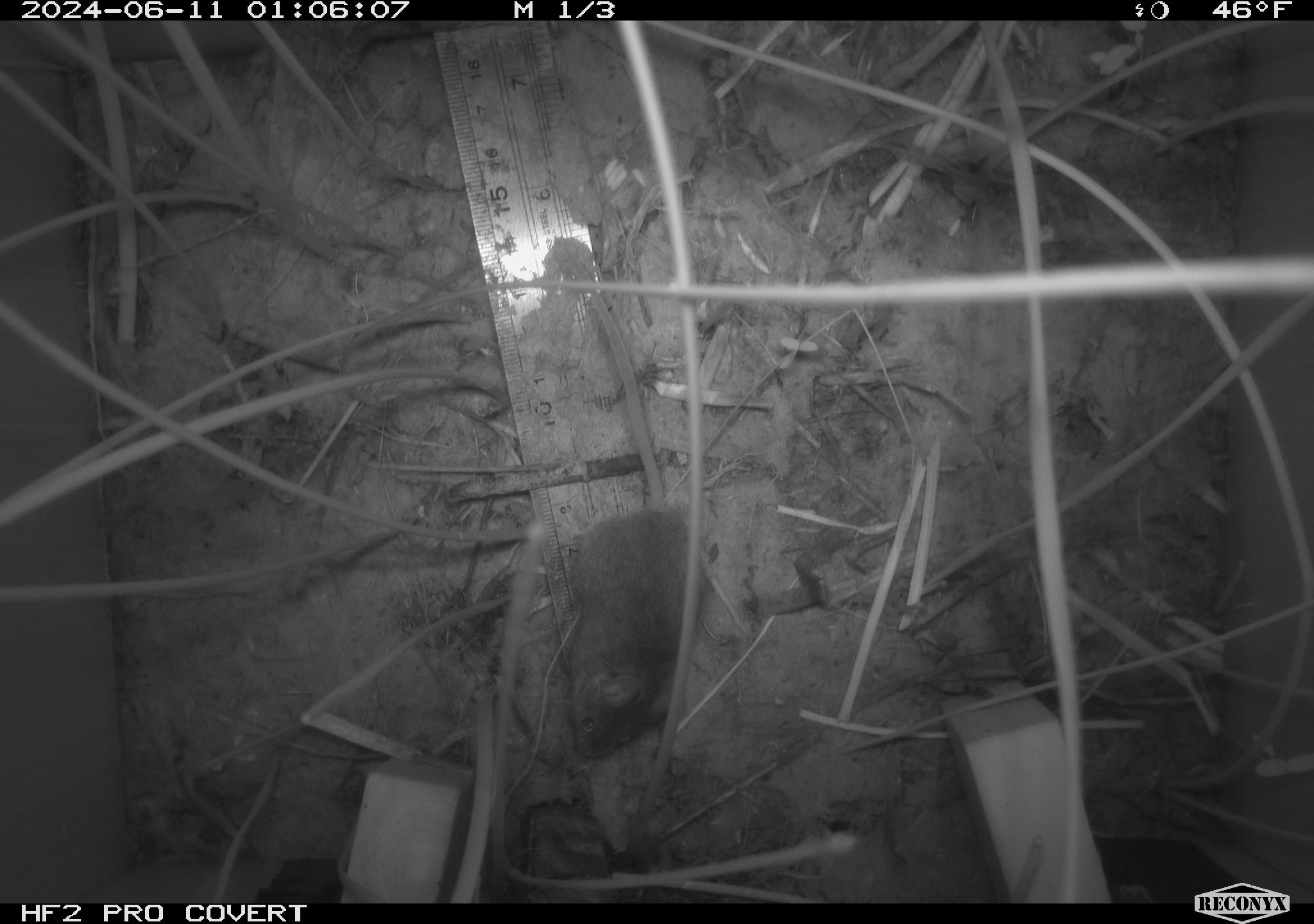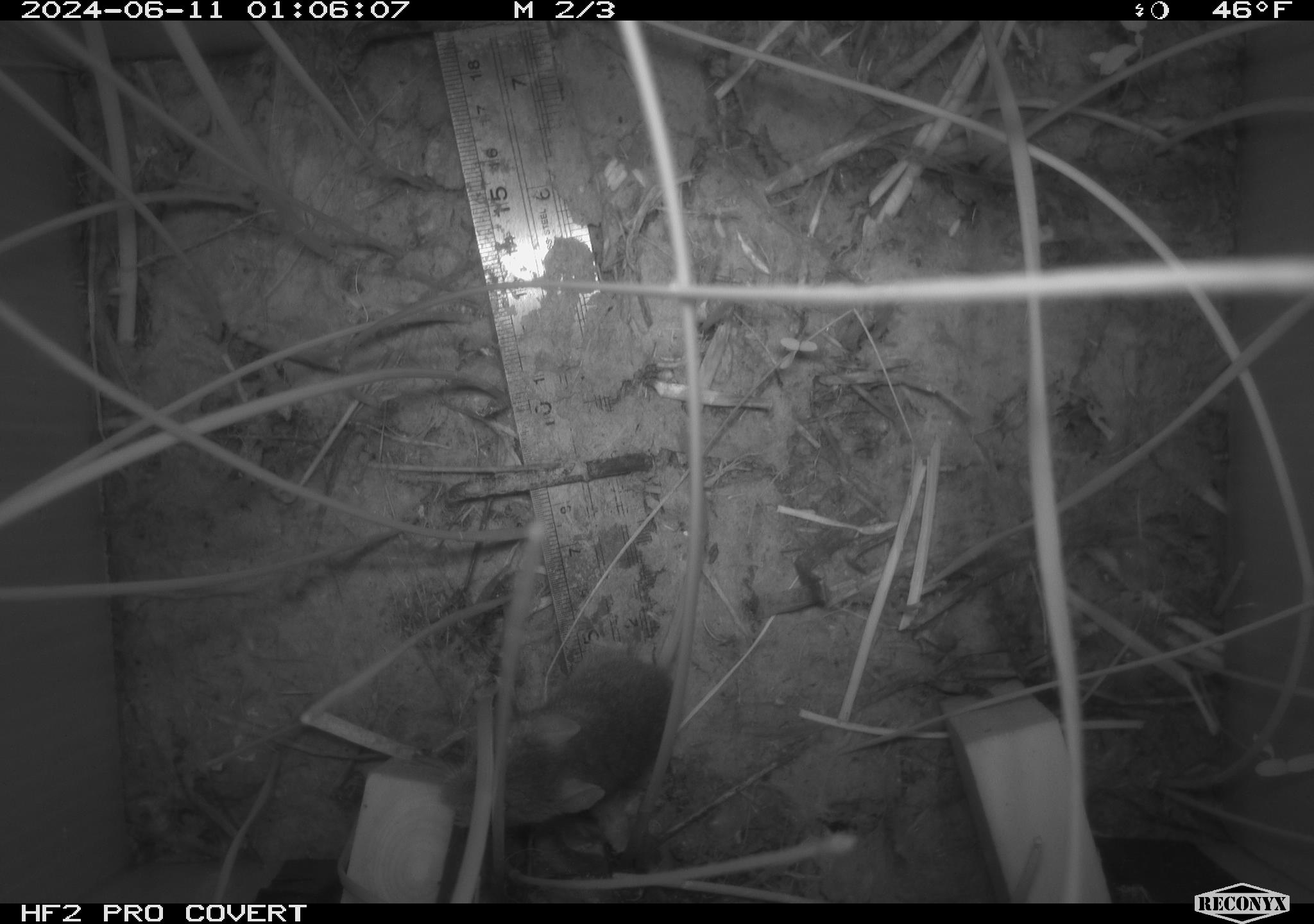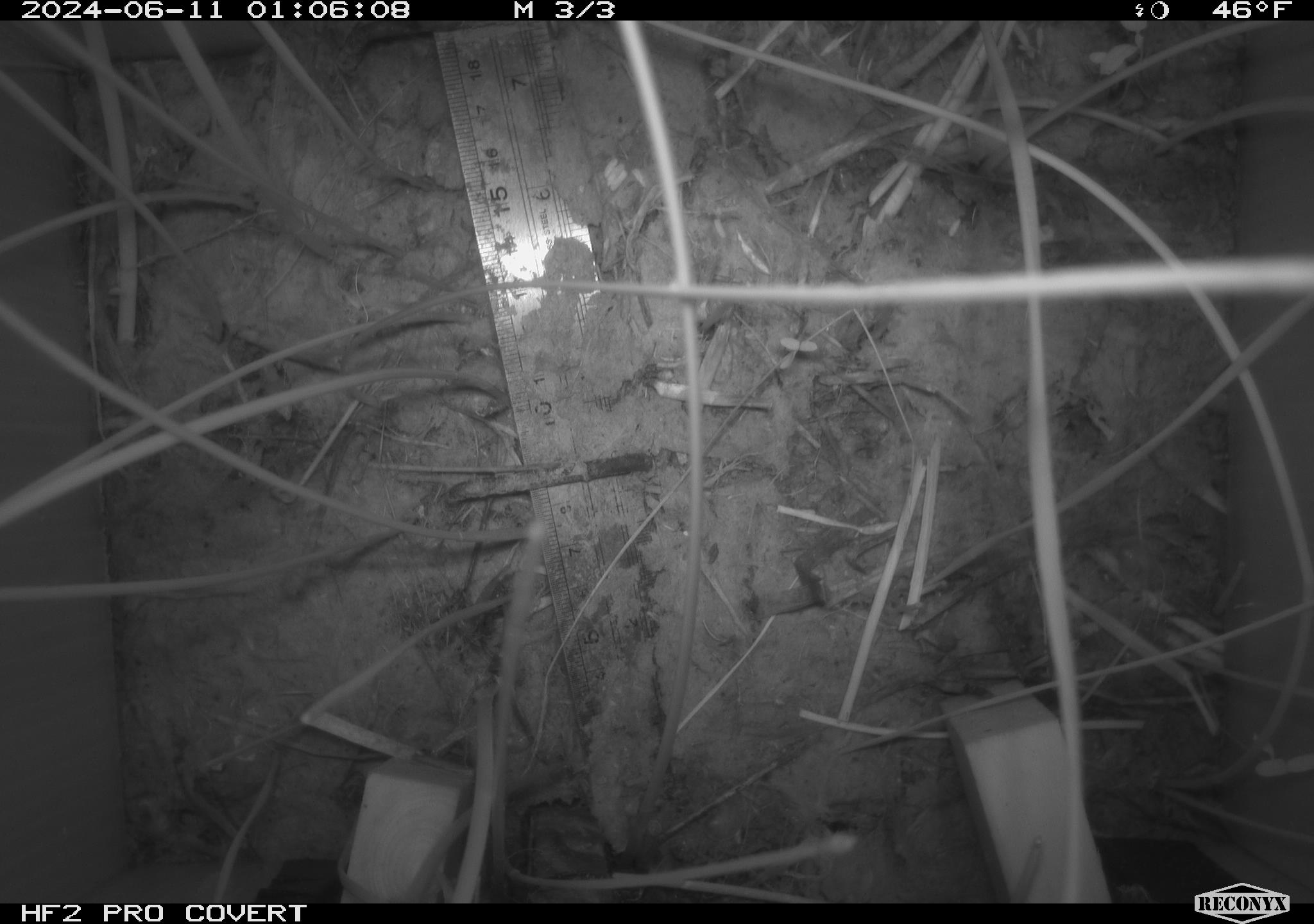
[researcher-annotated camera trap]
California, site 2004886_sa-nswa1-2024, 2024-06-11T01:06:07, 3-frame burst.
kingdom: Animalia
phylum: Chordata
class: Mammalia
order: Rodentia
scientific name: Rodentia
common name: rodent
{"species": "rodent (Rodentia)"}